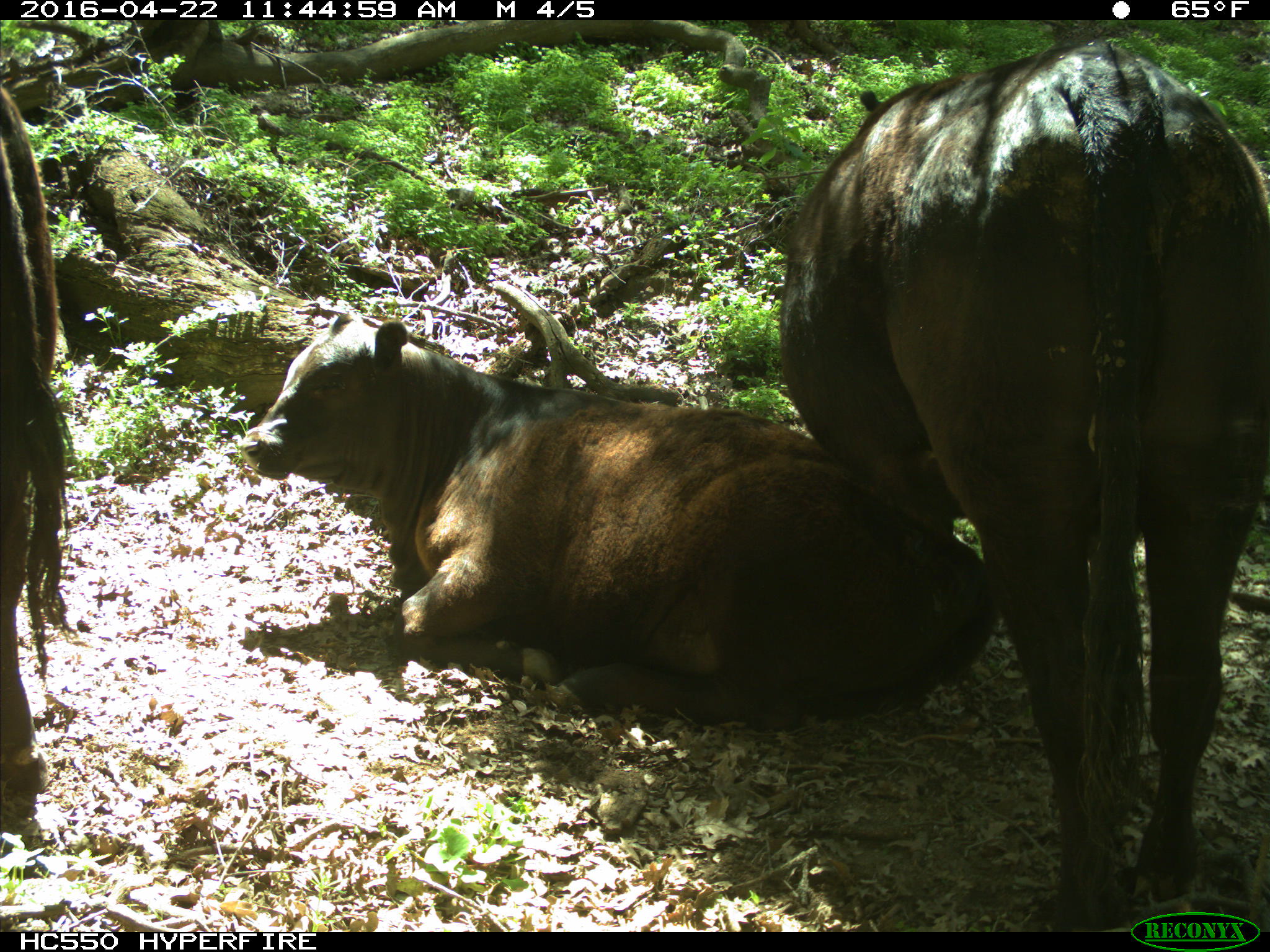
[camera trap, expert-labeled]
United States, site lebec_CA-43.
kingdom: Animalia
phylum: Chordata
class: Mammalia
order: Artiodactyla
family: Bovidae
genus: Bos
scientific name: Bos taurus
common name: domestic cow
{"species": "Bos taurus (domestic cow)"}